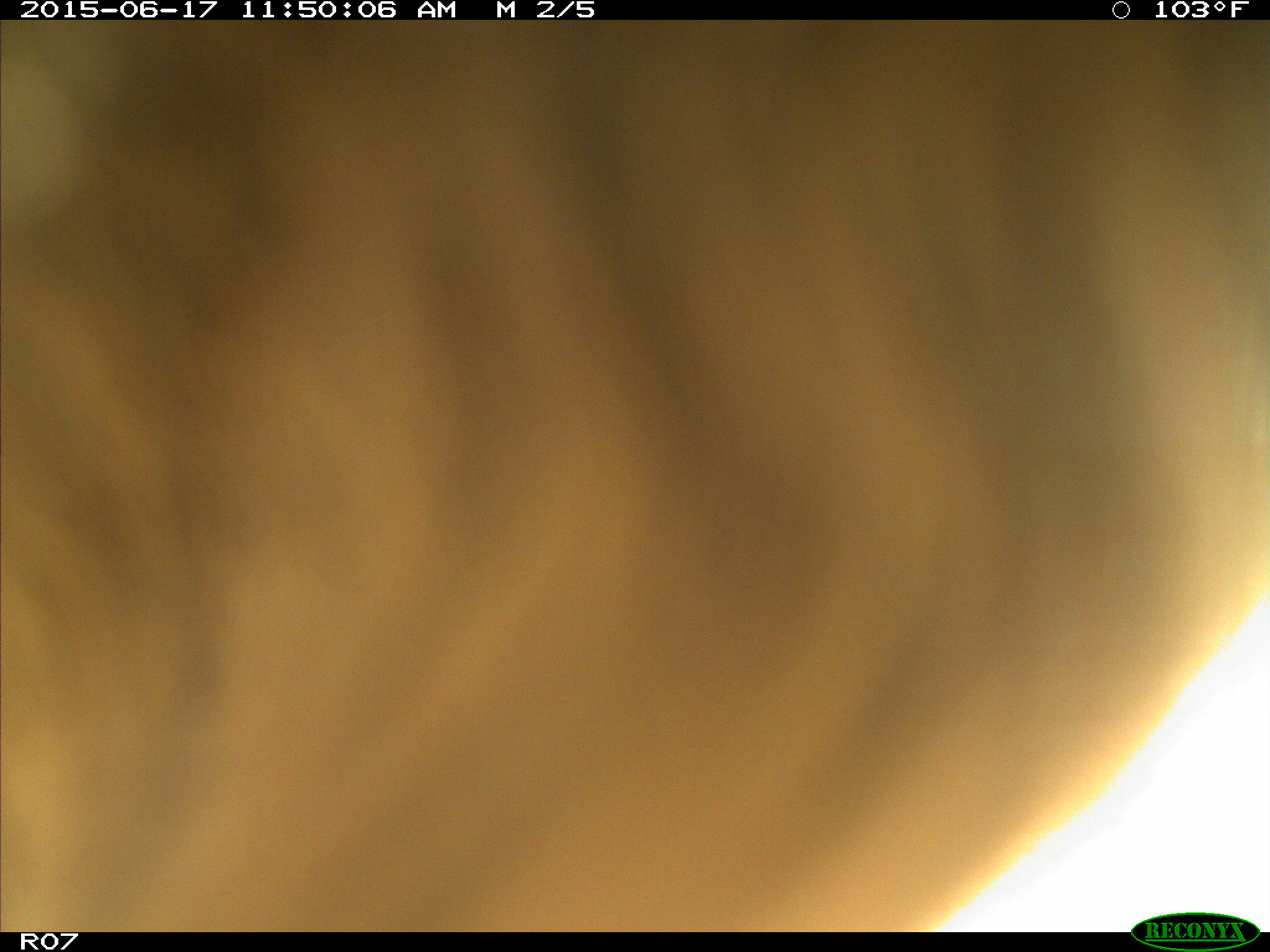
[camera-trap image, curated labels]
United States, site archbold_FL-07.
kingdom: Animalia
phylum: Chordata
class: Mammalia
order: Artiodactyla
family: Bovidae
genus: Bos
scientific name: Bos taurus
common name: domestic cow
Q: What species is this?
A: Bos taurus (domestic cow).